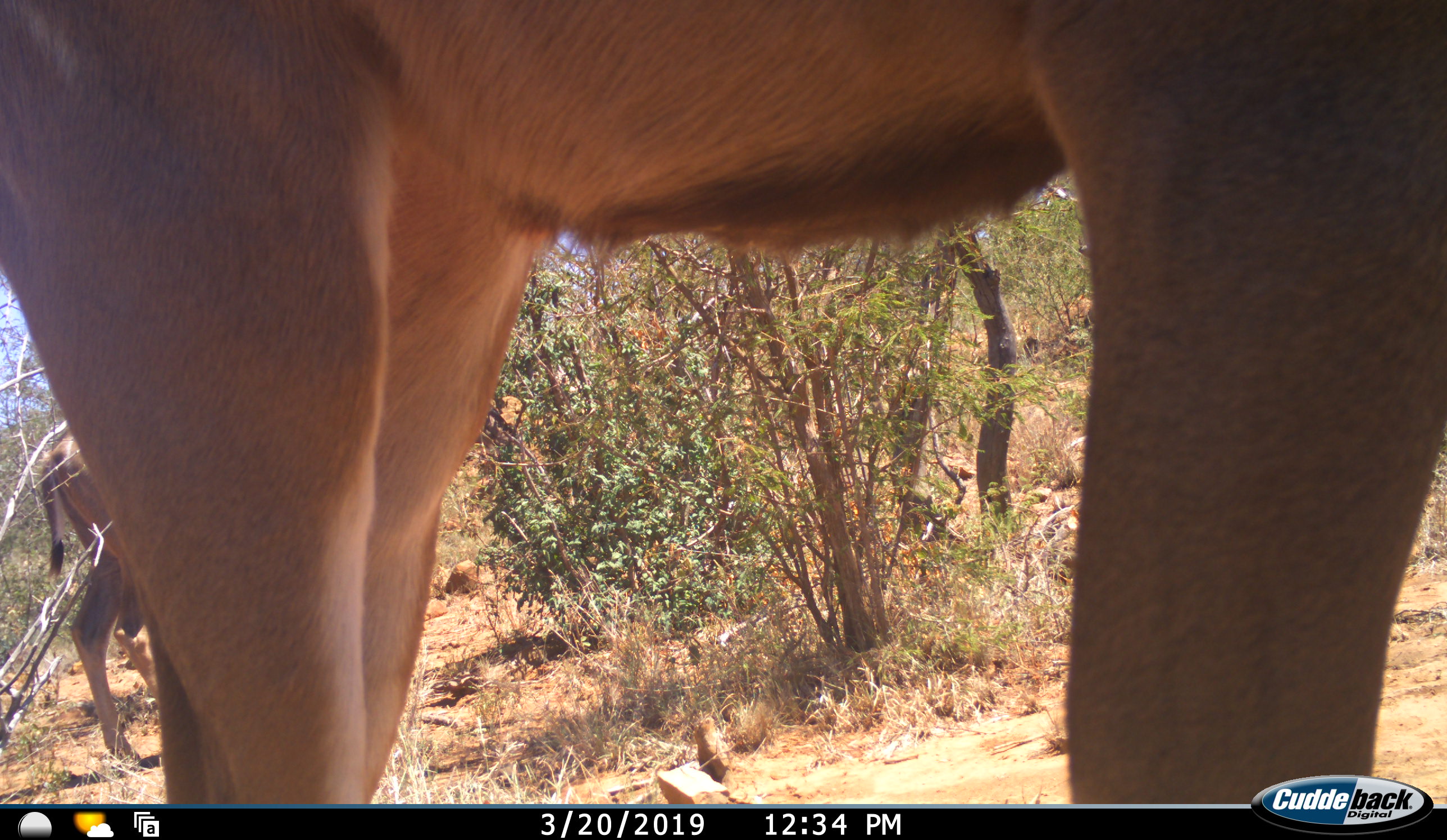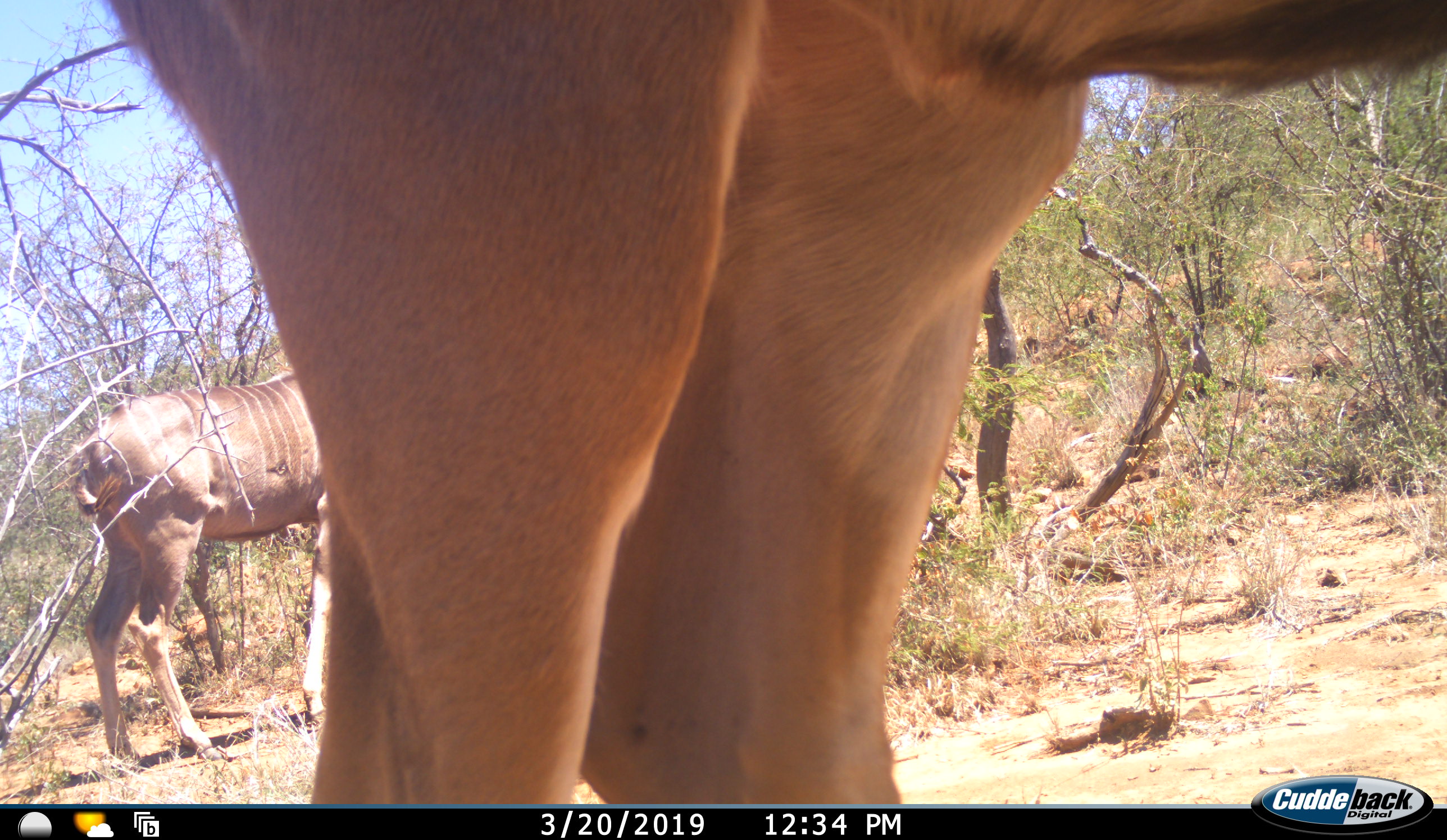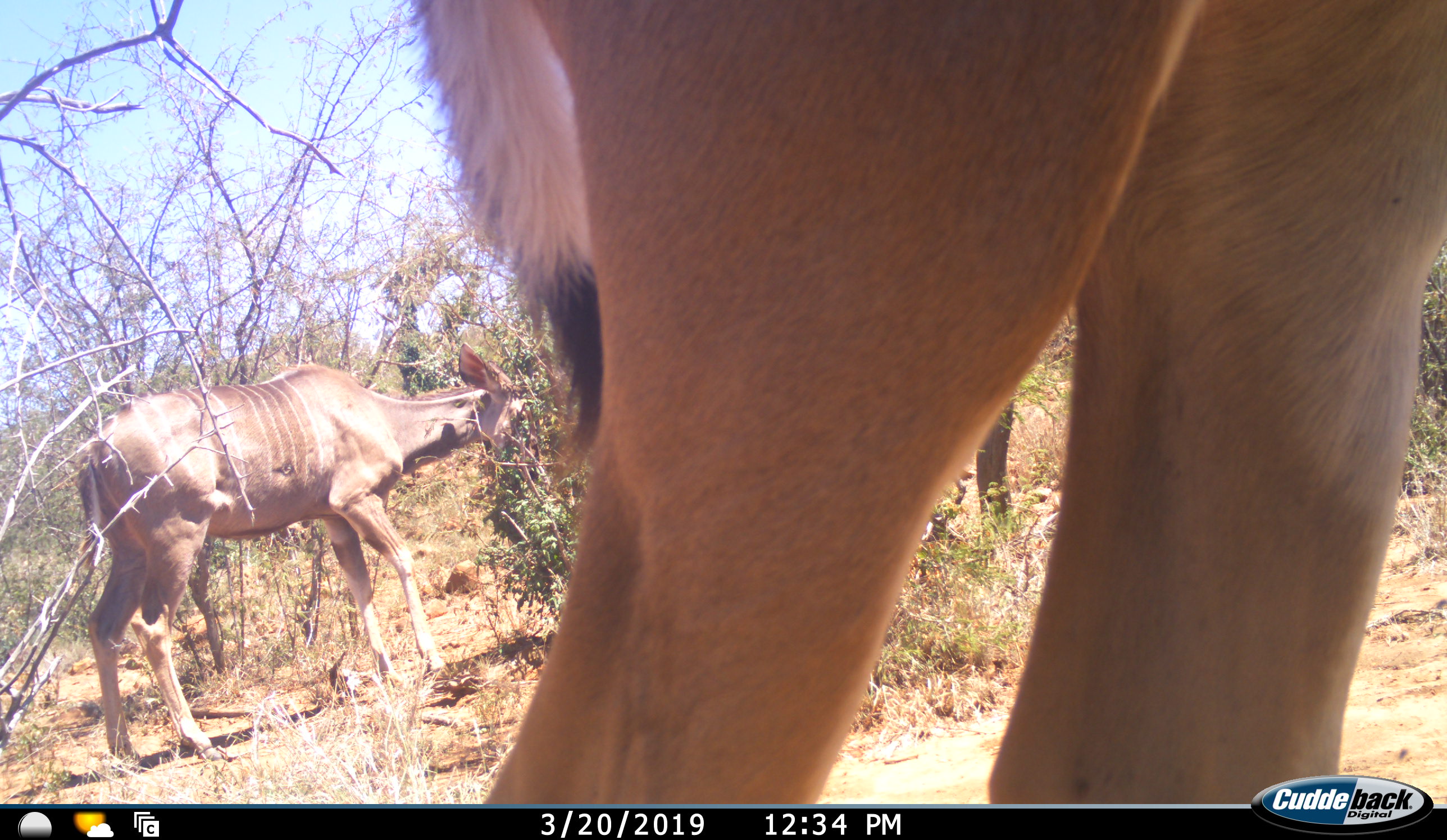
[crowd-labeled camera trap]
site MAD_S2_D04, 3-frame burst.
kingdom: Animalia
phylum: Chordata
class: Mammalia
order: Artiodactyla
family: Bovidae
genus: Tragelaphus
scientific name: Tragelaphus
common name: kudu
Kudu (Tragelaphus), count 2. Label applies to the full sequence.